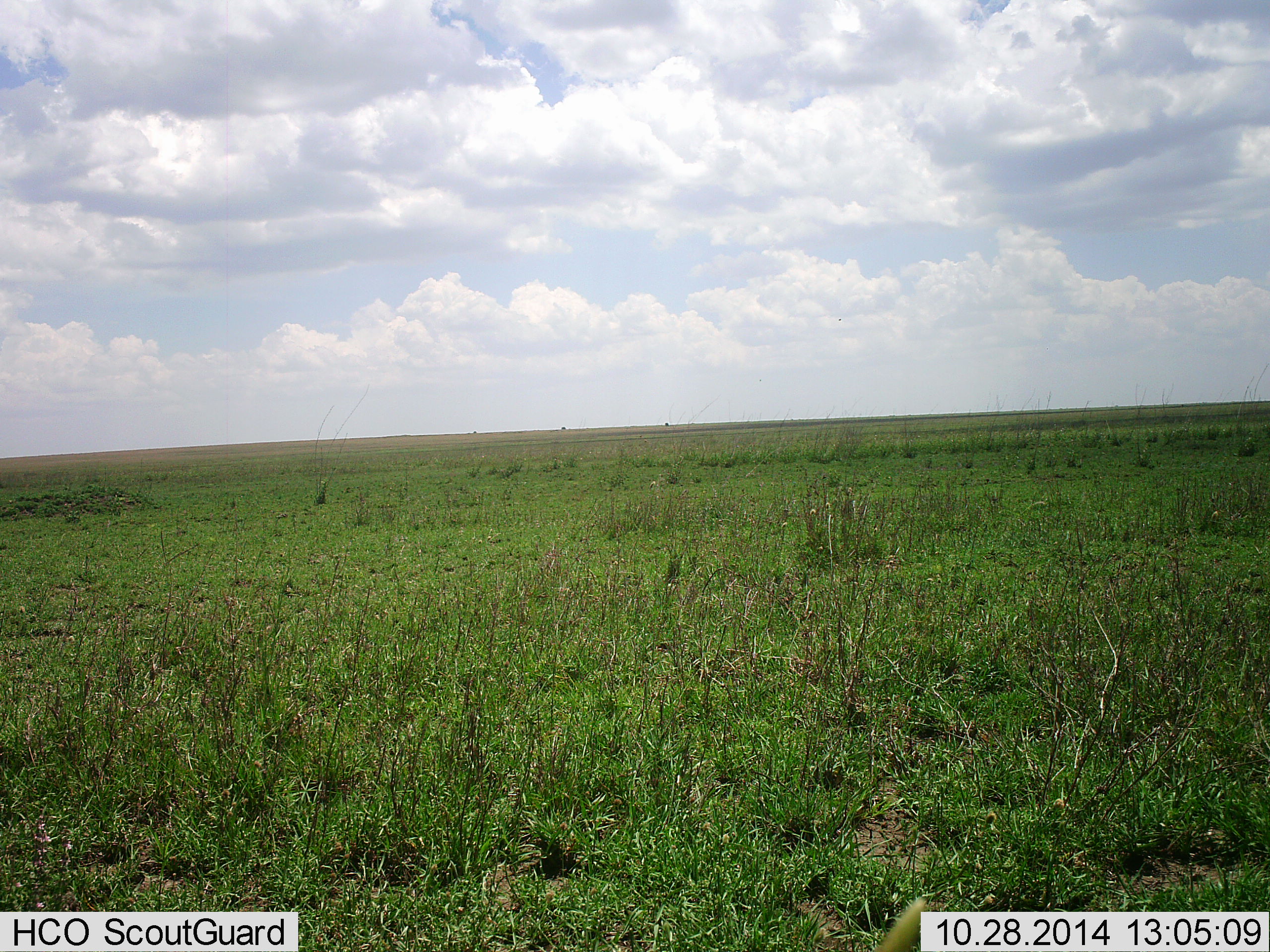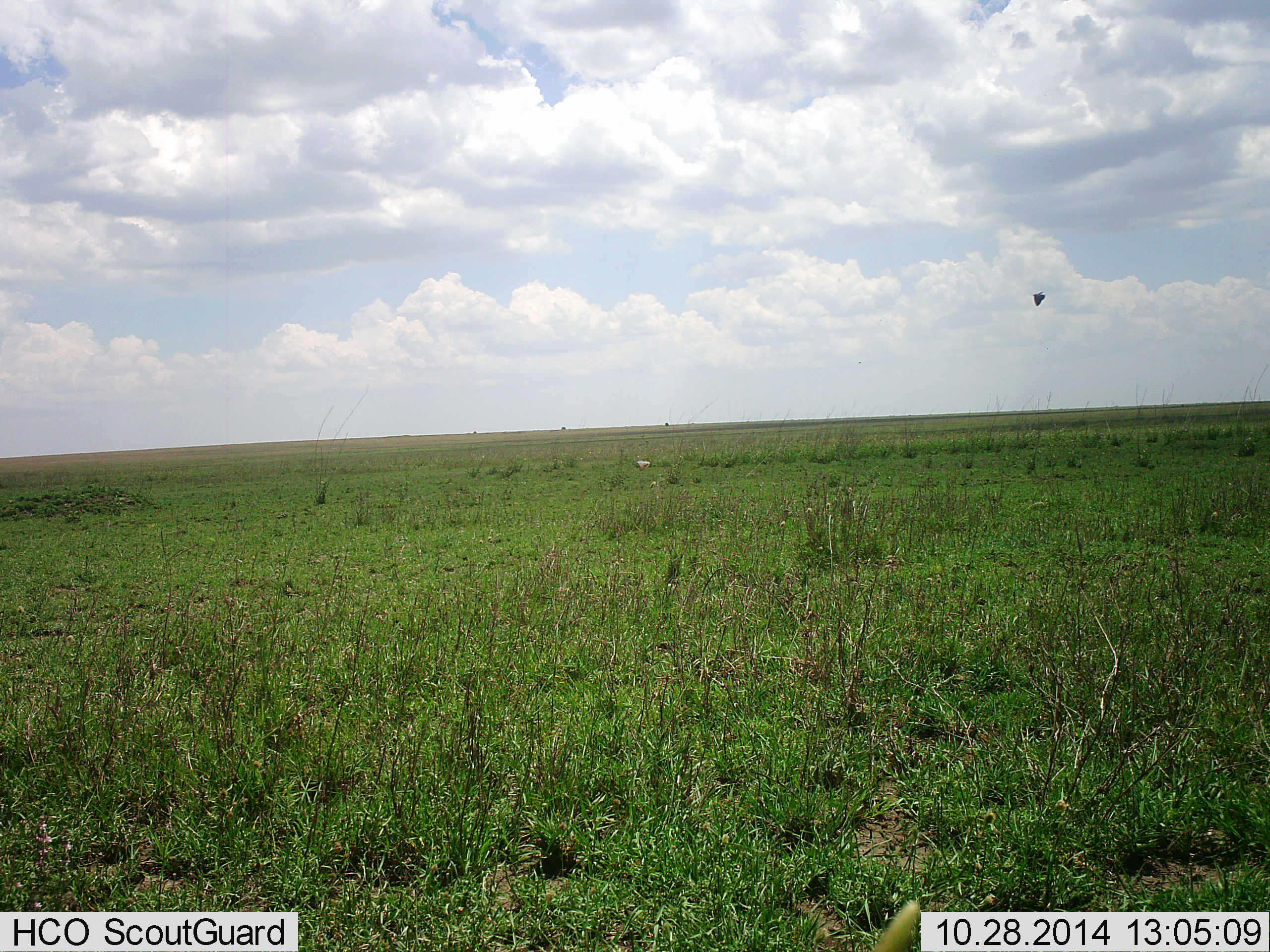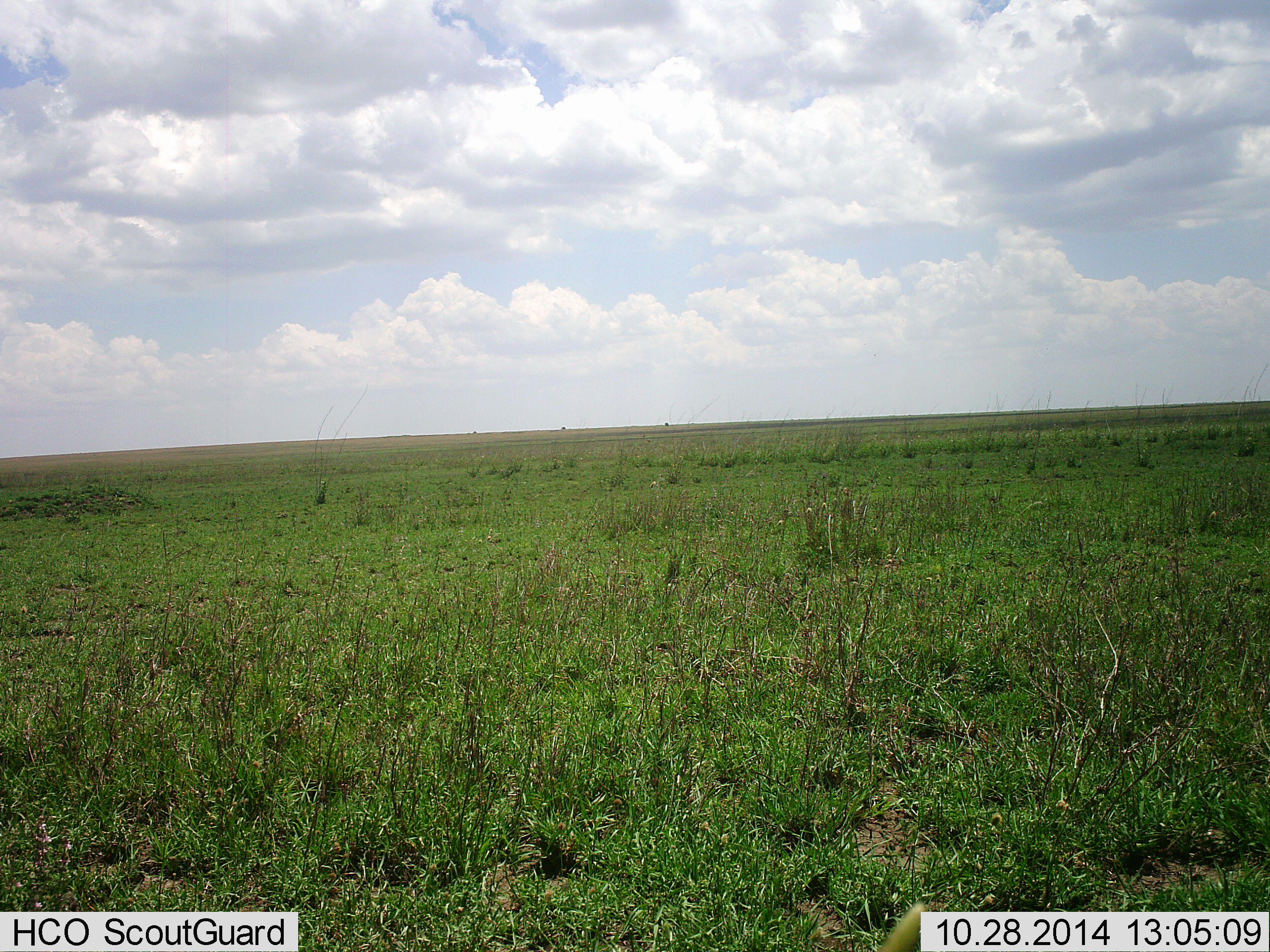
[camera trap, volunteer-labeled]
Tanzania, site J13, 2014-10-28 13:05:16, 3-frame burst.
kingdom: Animalia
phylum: Chordata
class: Aves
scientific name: Aves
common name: bird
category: otherbird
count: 1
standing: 0%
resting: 0%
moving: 100%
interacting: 0%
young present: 0%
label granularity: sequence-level